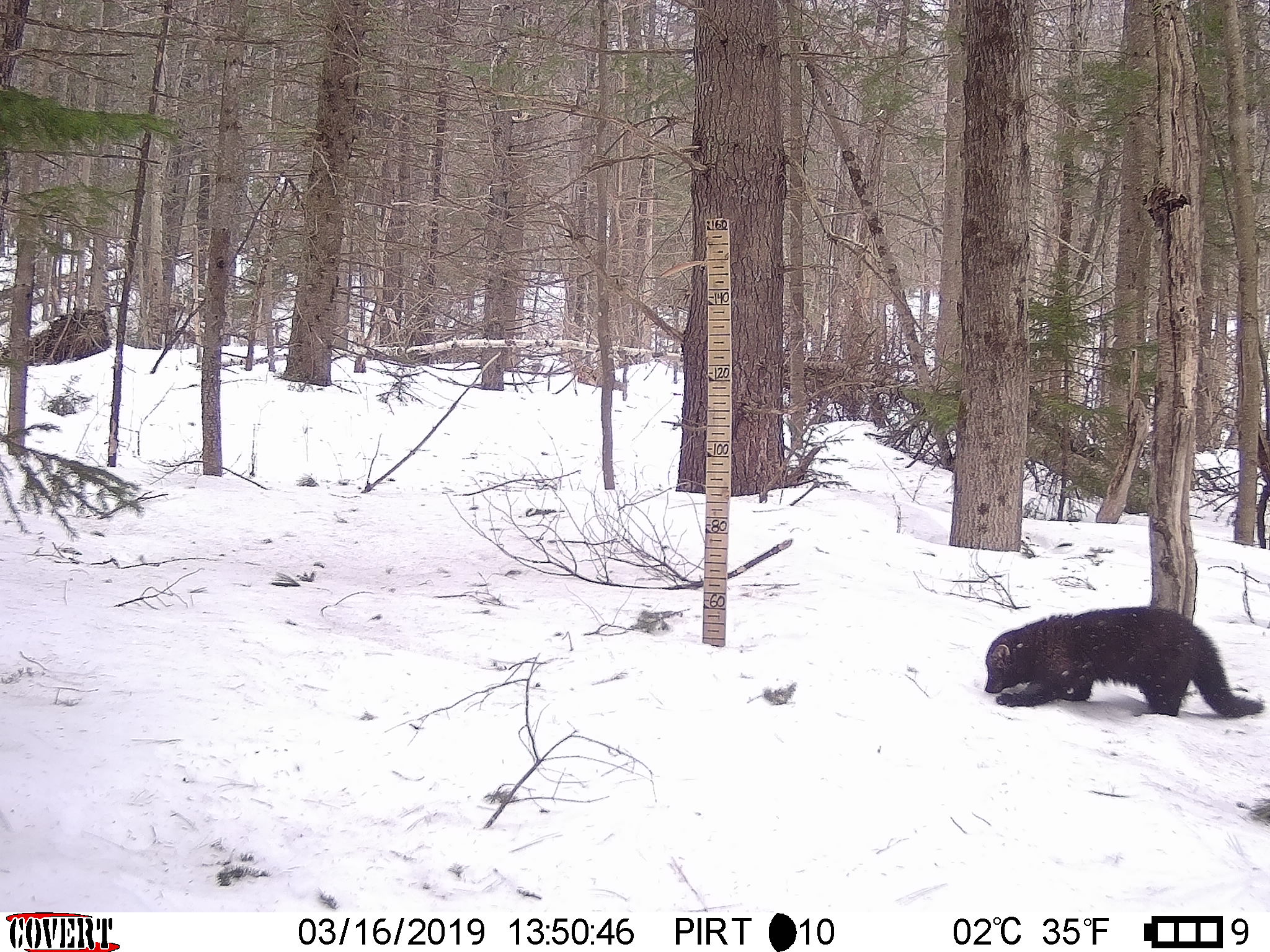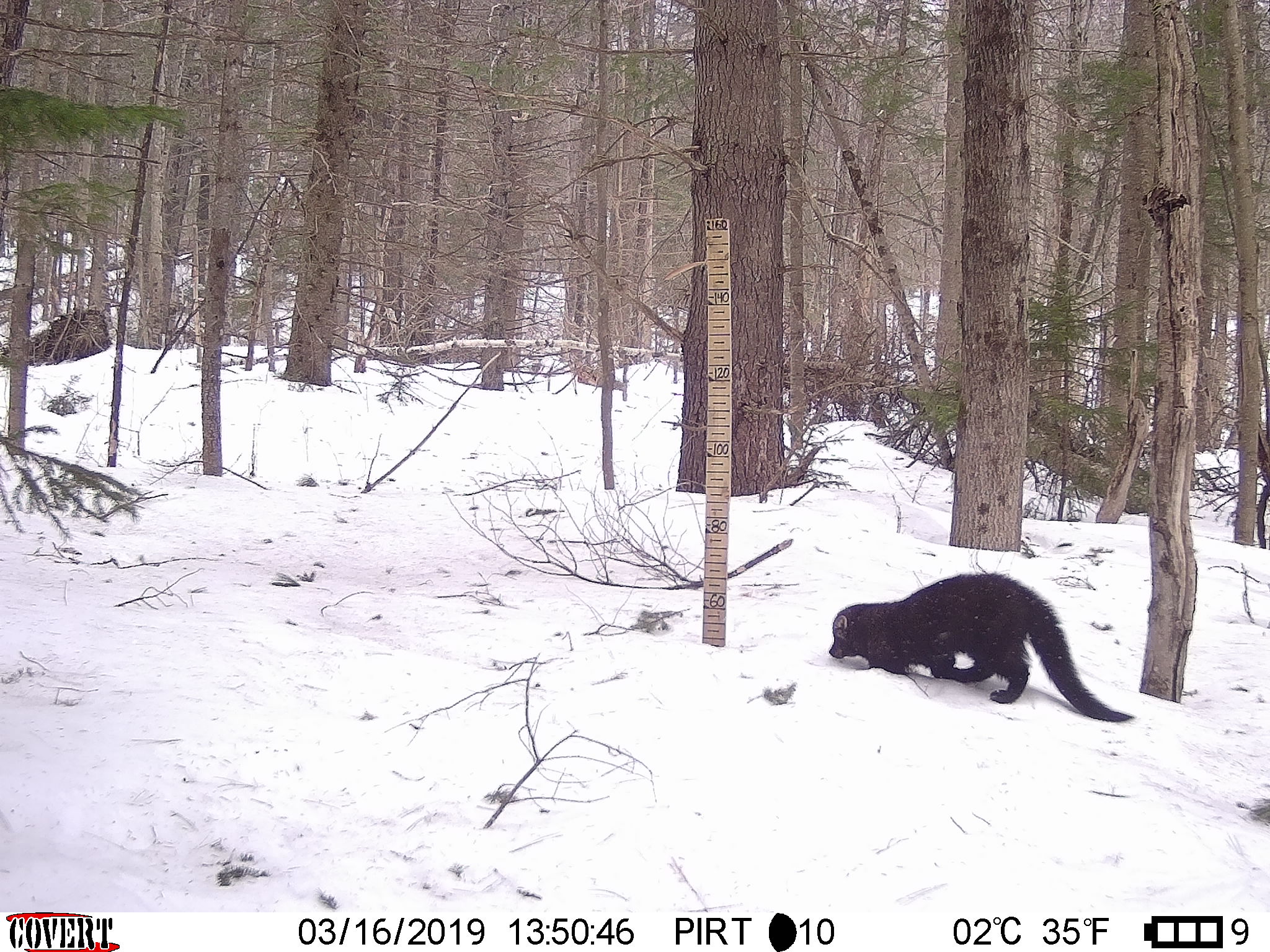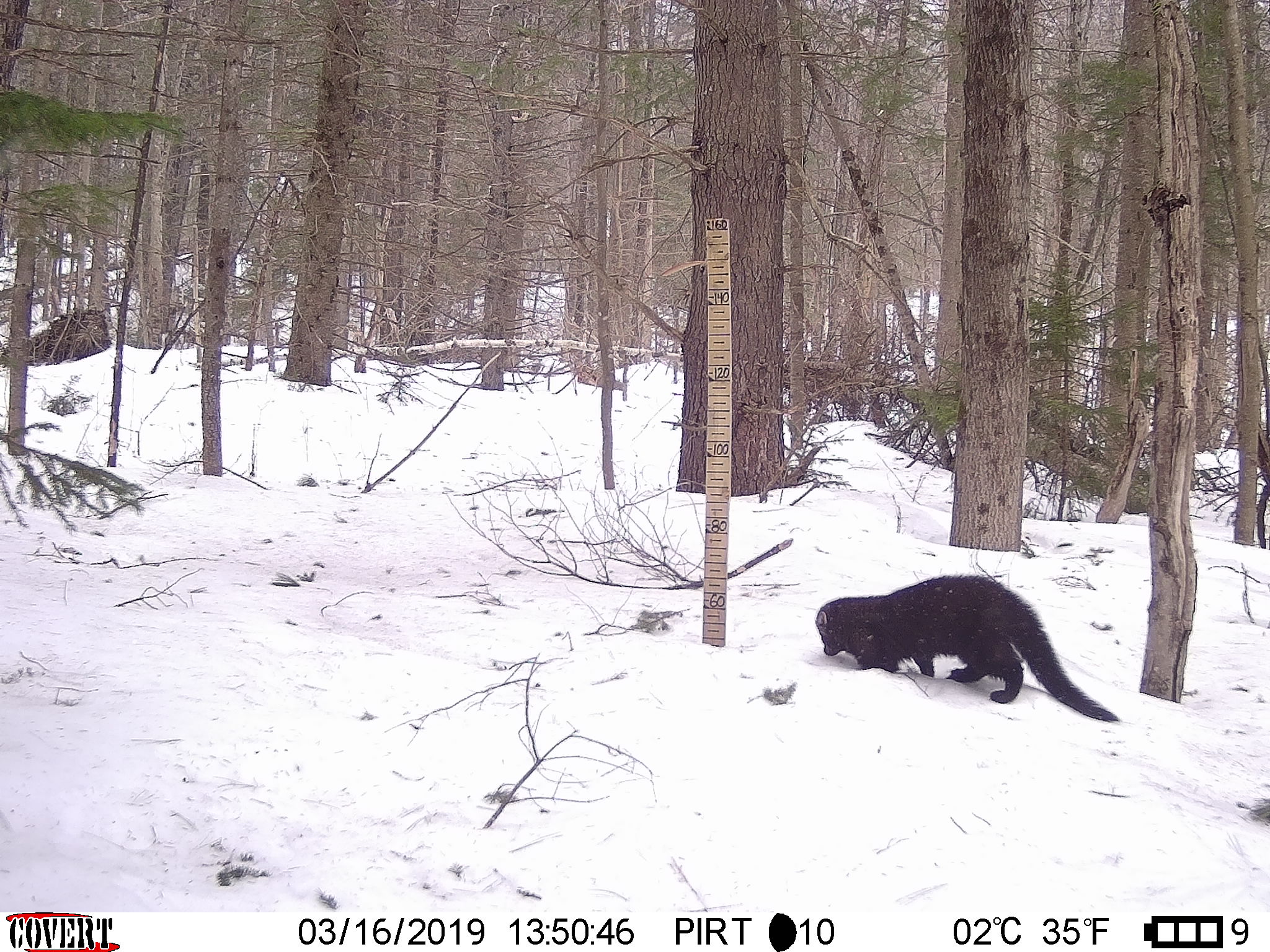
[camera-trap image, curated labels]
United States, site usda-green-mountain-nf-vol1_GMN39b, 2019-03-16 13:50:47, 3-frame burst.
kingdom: Animalia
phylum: Chordata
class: Mammalia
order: Carnivora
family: Mustelidae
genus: Pekania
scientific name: Pekania pennanti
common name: fisher